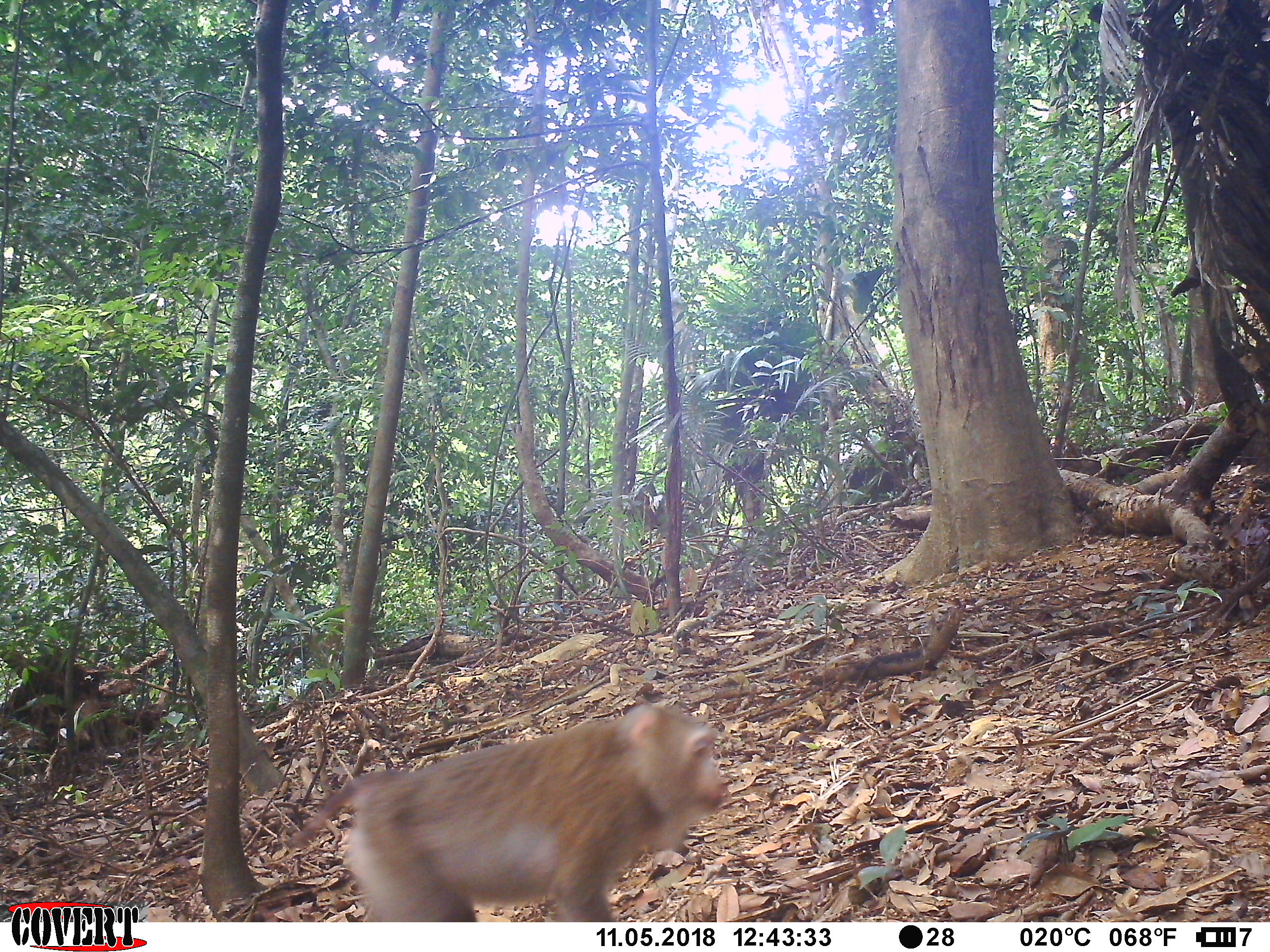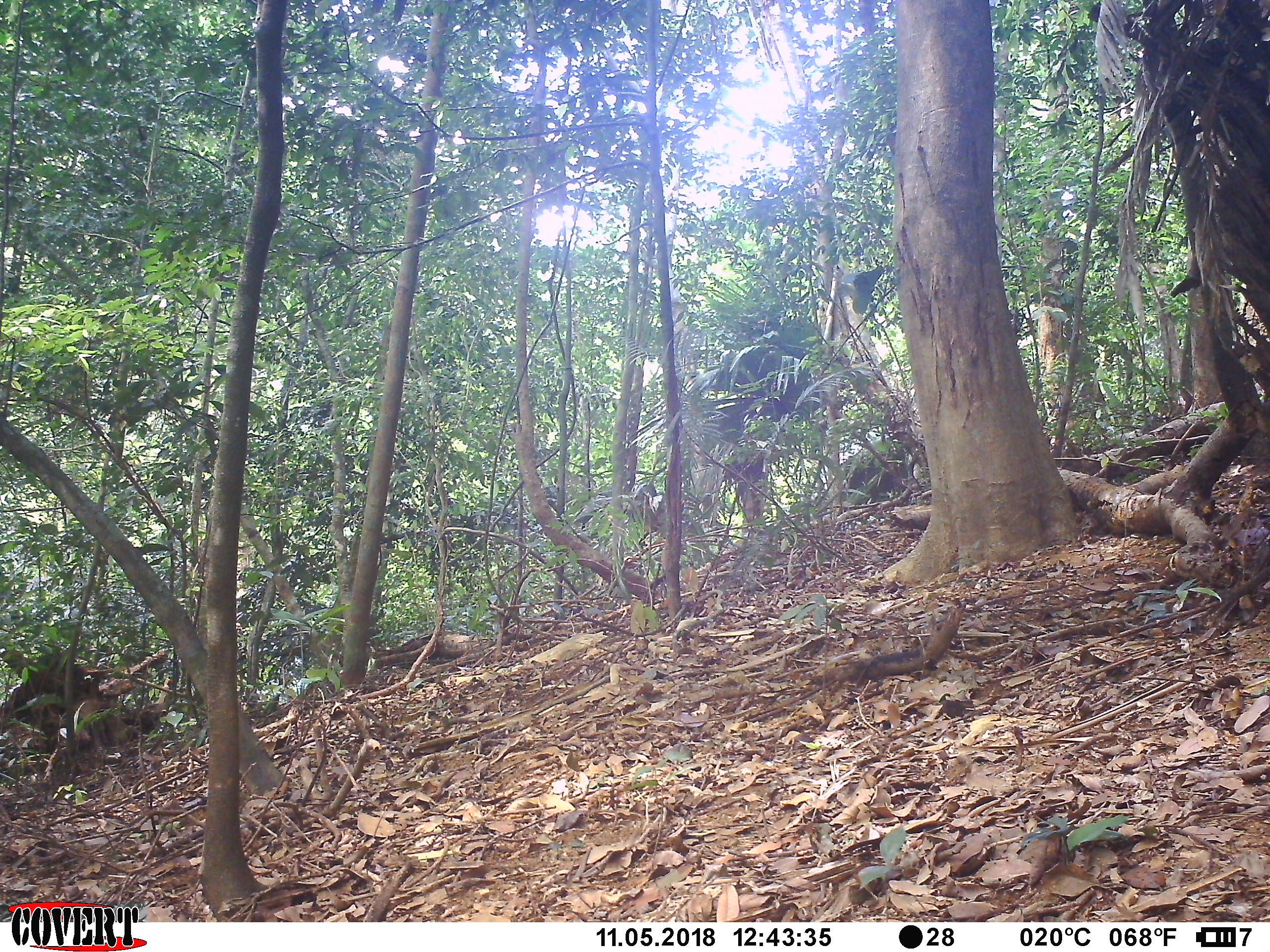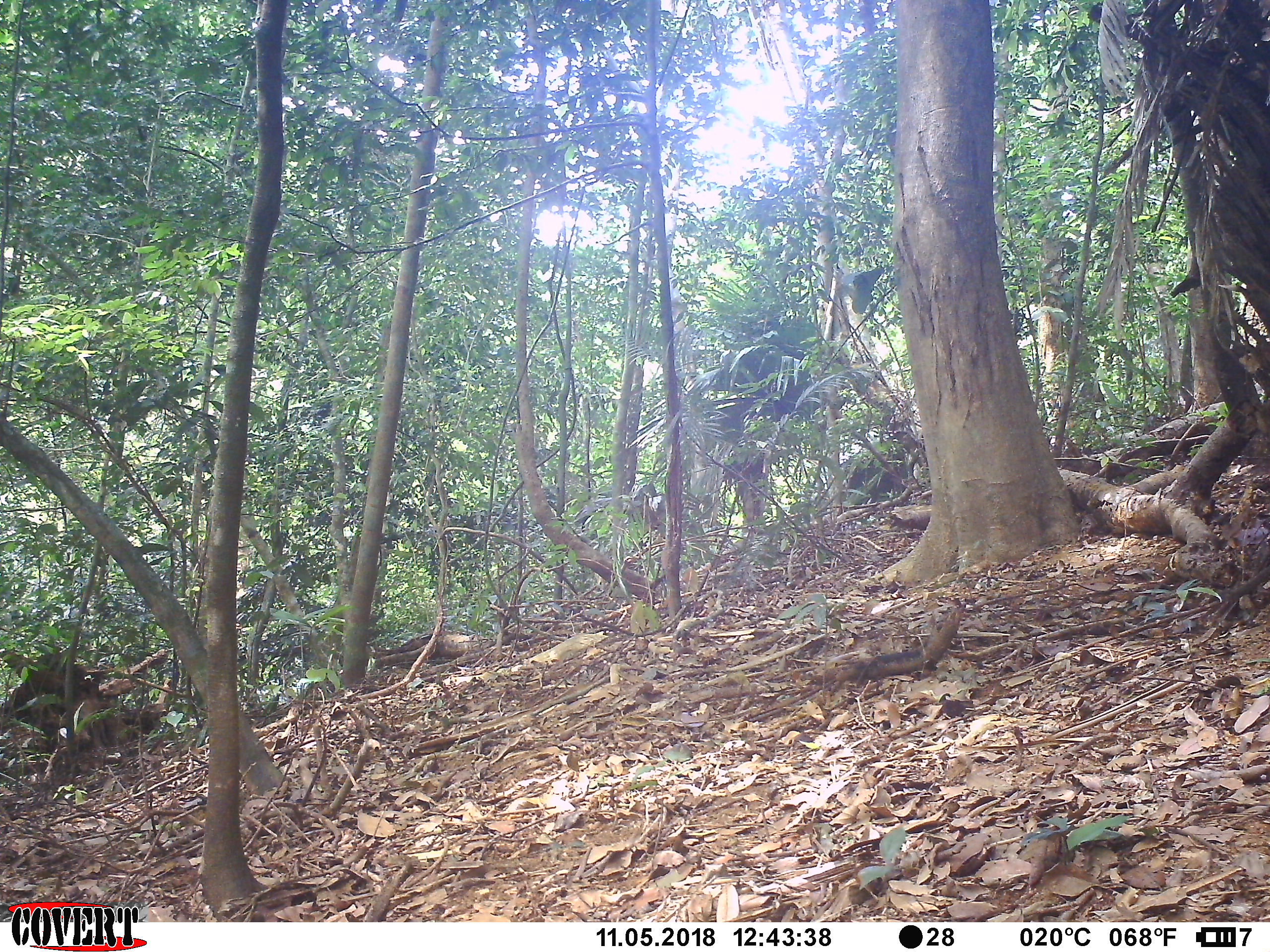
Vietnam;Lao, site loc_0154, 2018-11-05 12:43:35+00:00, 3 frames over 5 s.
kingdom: Animalia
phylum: Chordata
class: Mammalia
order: Primates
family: Cercopithecidae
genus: Macaca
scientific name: Macaca nemestrina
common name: pig-tailed macaque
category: pig tailed macaque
Pig tailed macaque (pig-tailed macaque) (Macaca nemestrina). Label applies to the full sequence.